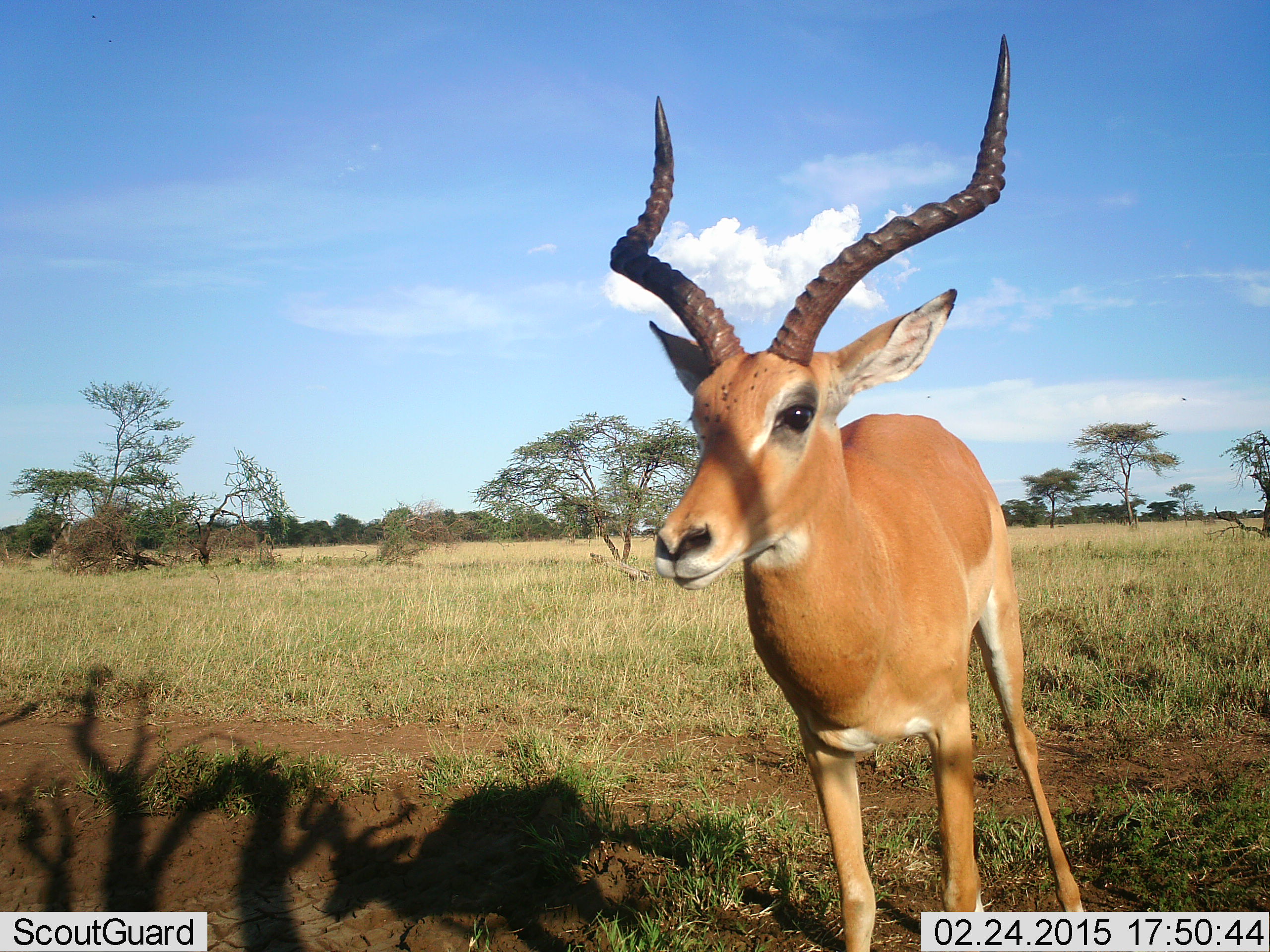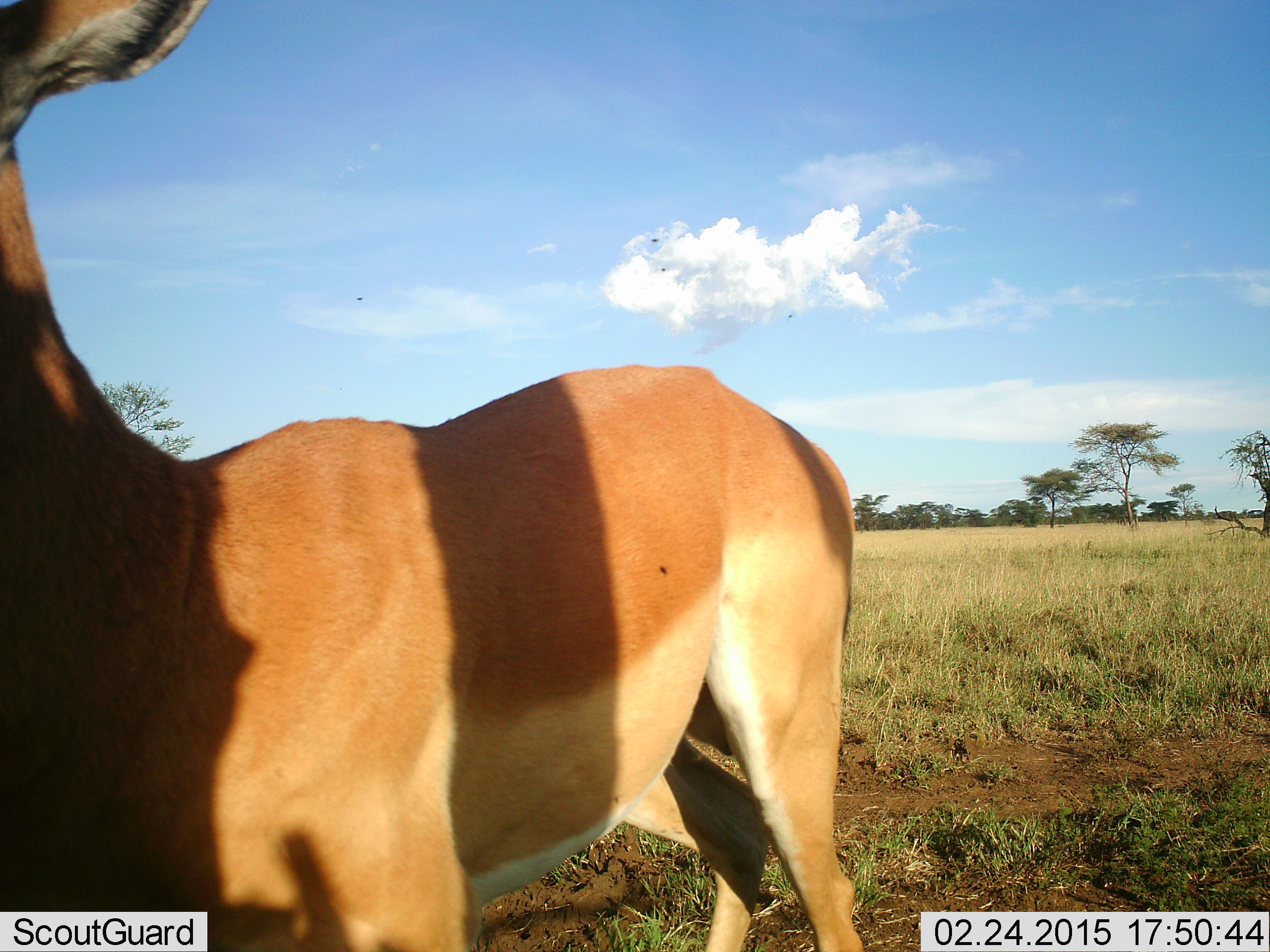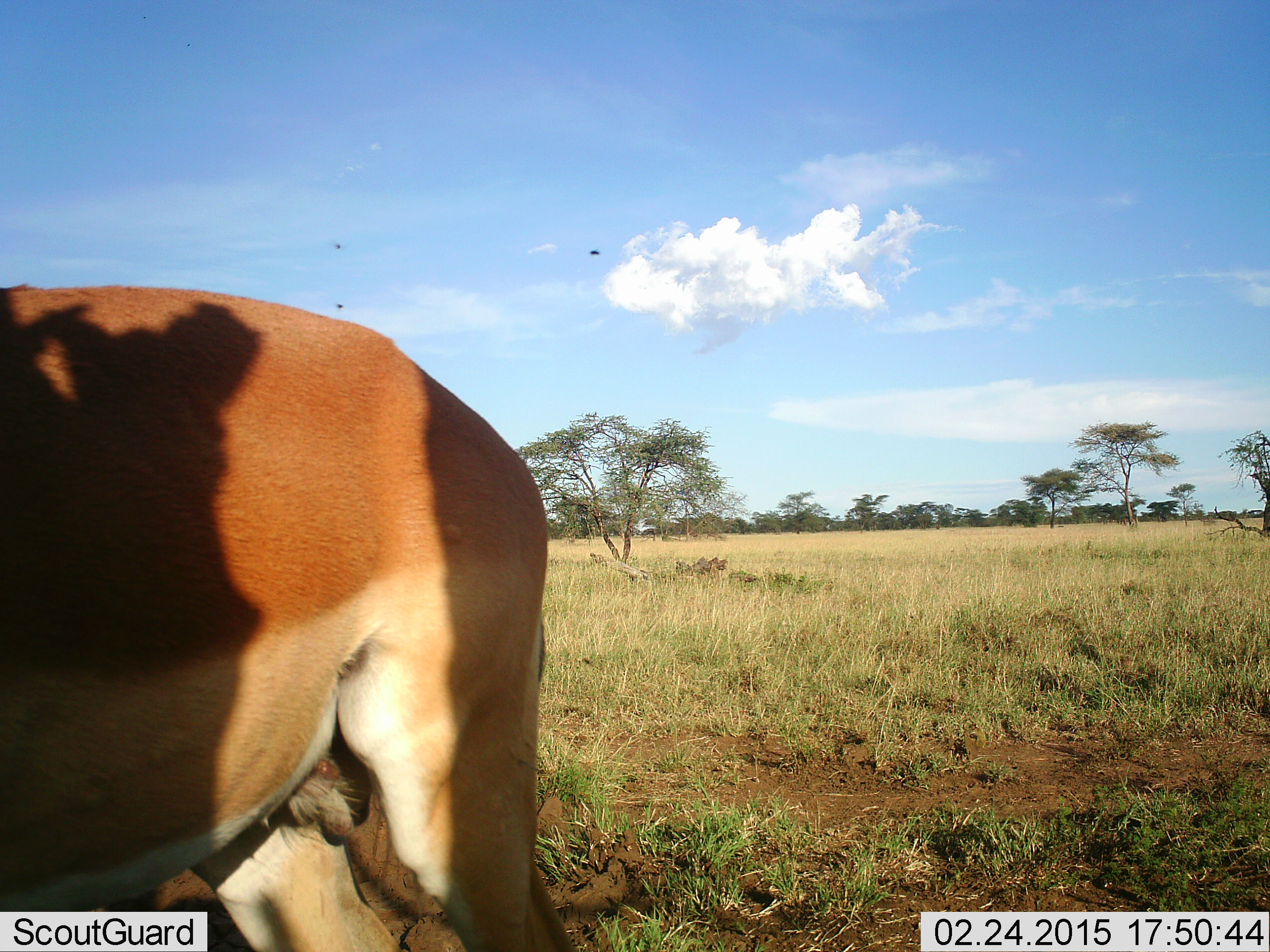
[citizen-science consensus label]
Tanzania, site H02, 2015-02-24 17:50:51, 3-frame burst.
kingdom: Animalia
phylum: Chordata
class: Mammalia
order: Artiodactyla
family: Bovidae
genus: Aepyceros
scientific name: Aepyceros melampus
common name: impala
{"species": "impala (Aepyceros melampus)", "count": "1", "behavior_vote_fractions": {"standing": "20%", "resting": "0%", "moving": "90%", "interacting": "0%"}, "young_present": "0%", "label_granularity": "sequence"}